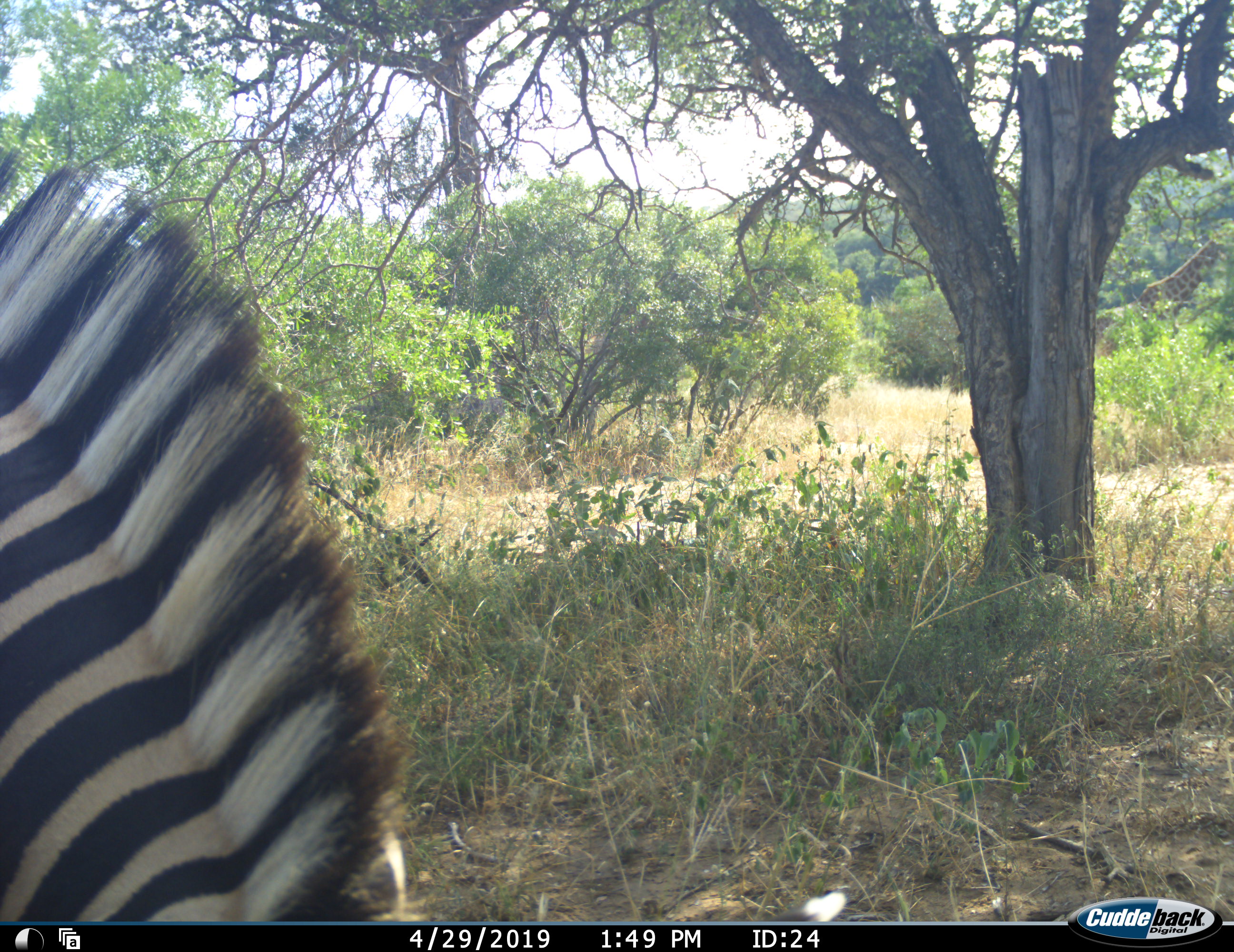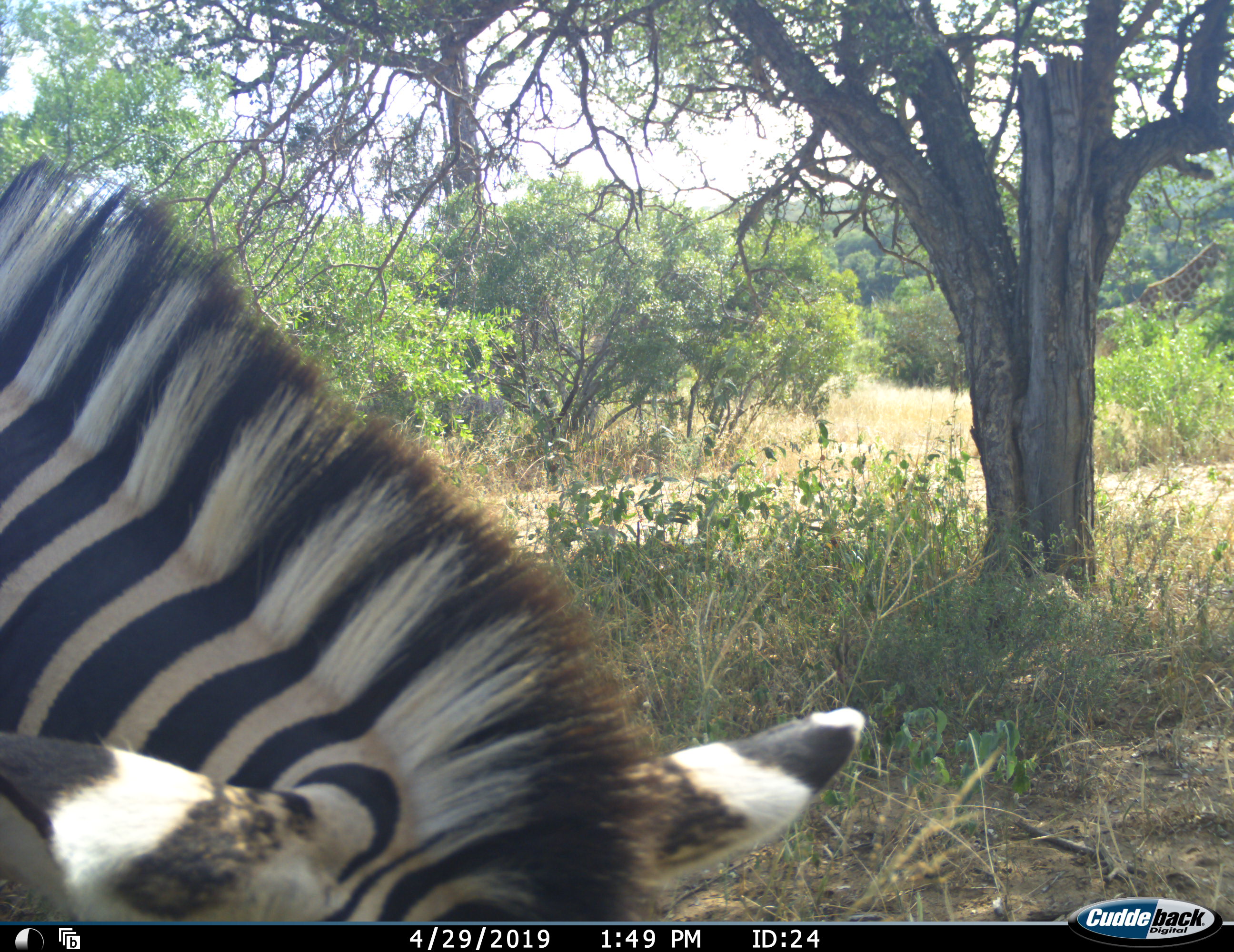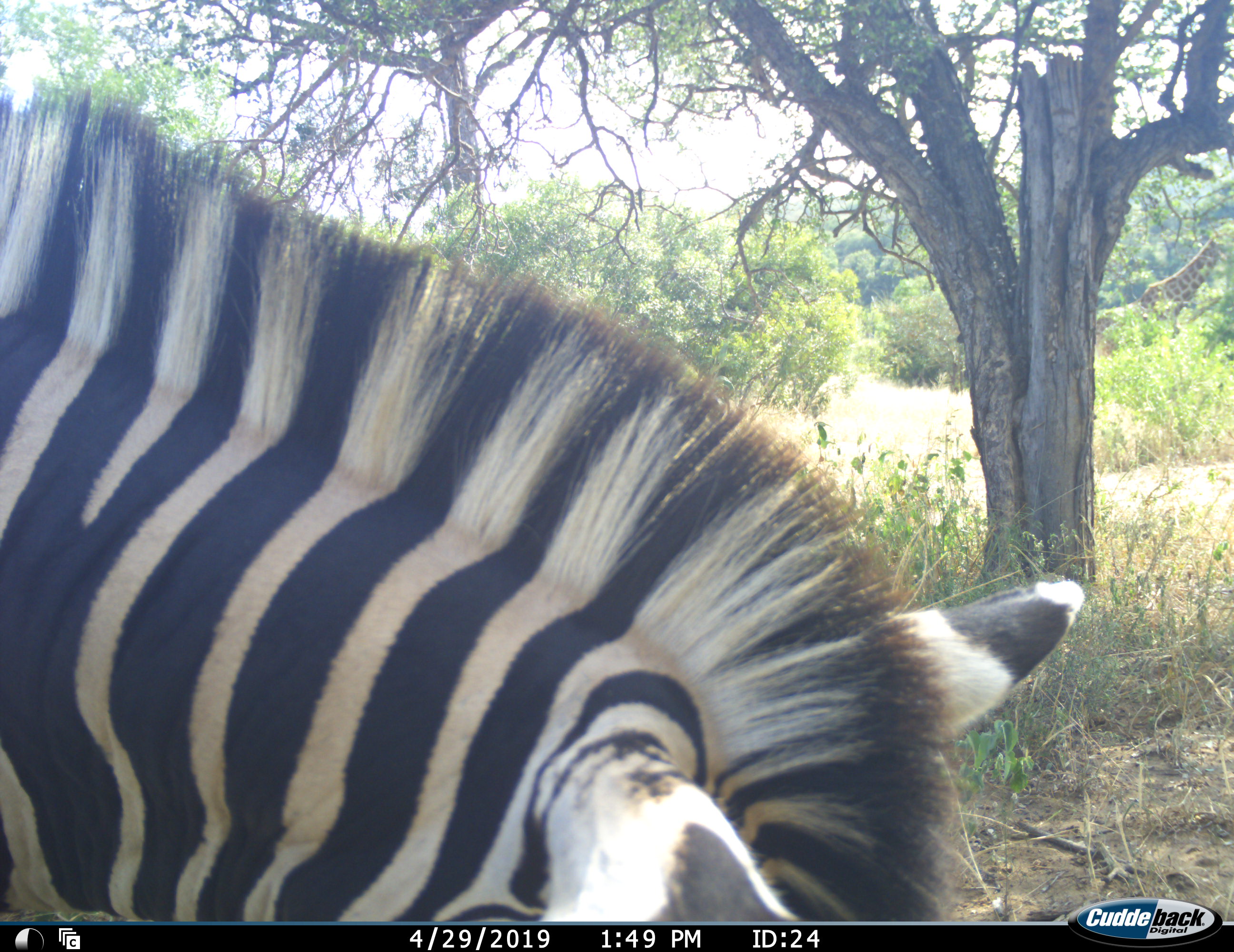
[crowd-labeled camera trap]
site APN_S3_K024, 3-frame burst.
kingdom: Animalia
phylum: Chordata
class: Mammalia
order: Perissodactyla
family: Equidae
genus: Equus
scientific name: Equus quagga burchellii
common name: burchell's zebra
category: zebraburchells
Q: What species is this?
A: Zebraburchells (burchell's zebra) (Equus quagga burchellii).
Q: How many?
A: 1.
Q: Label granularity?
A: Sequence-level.